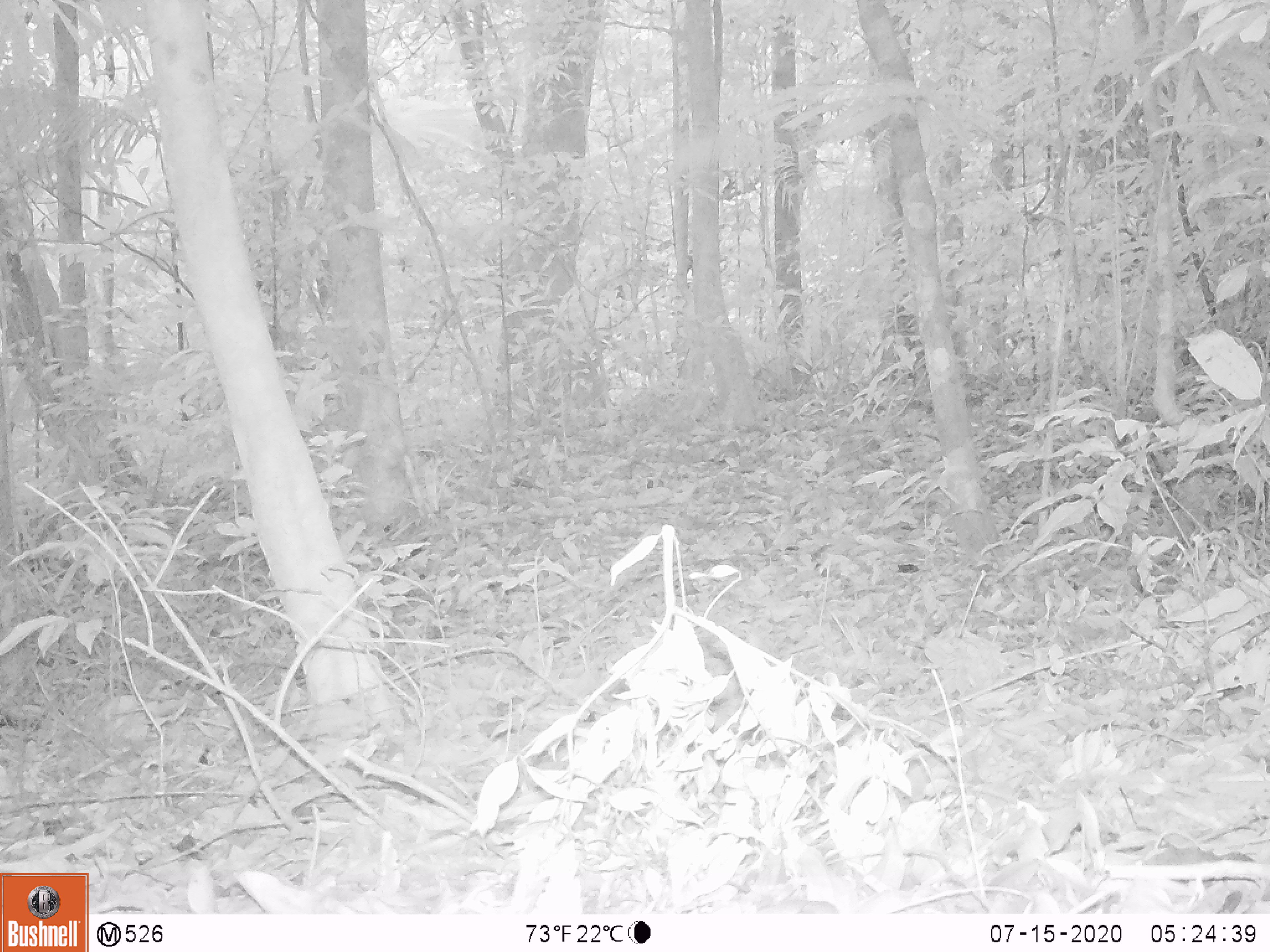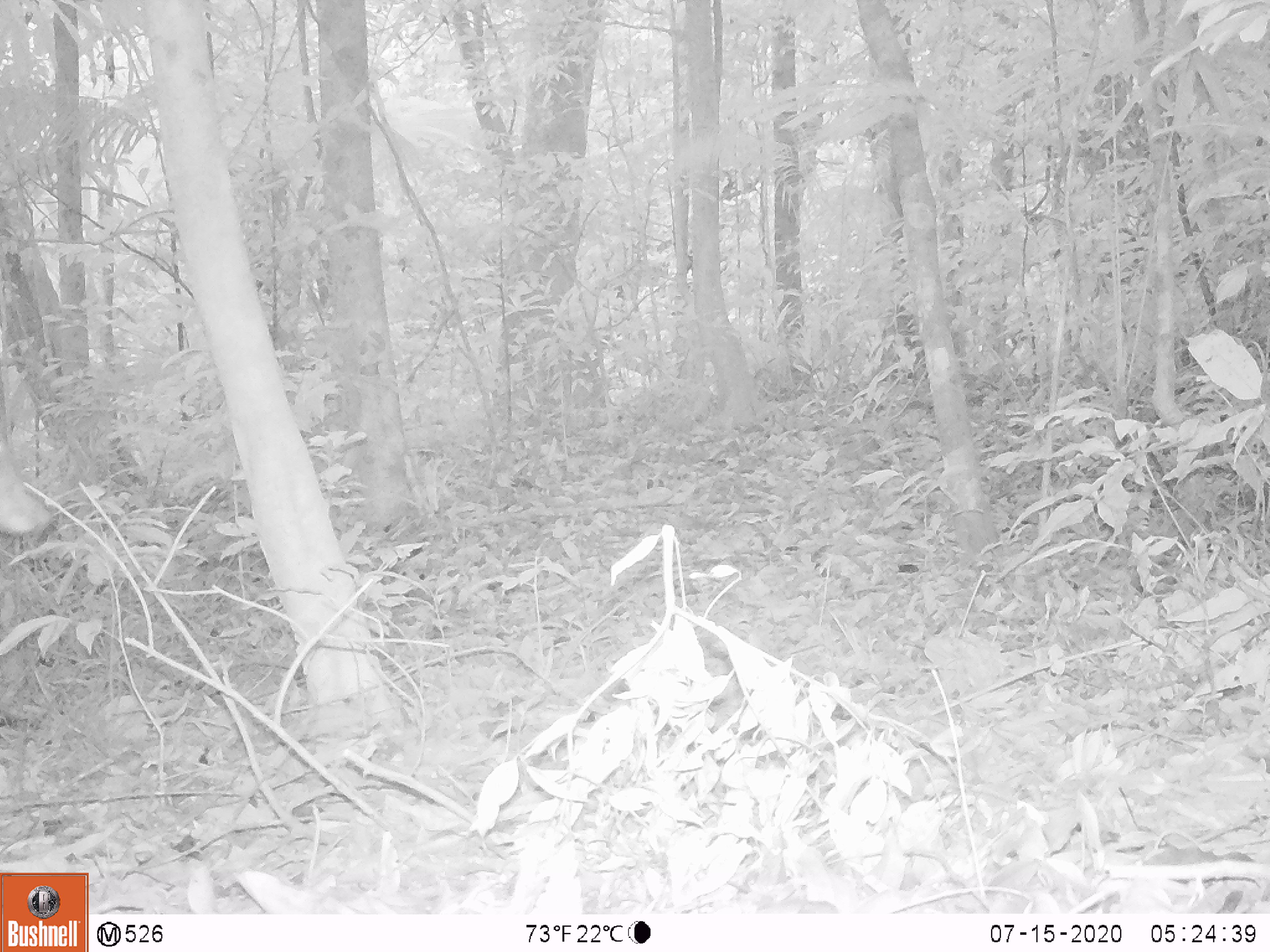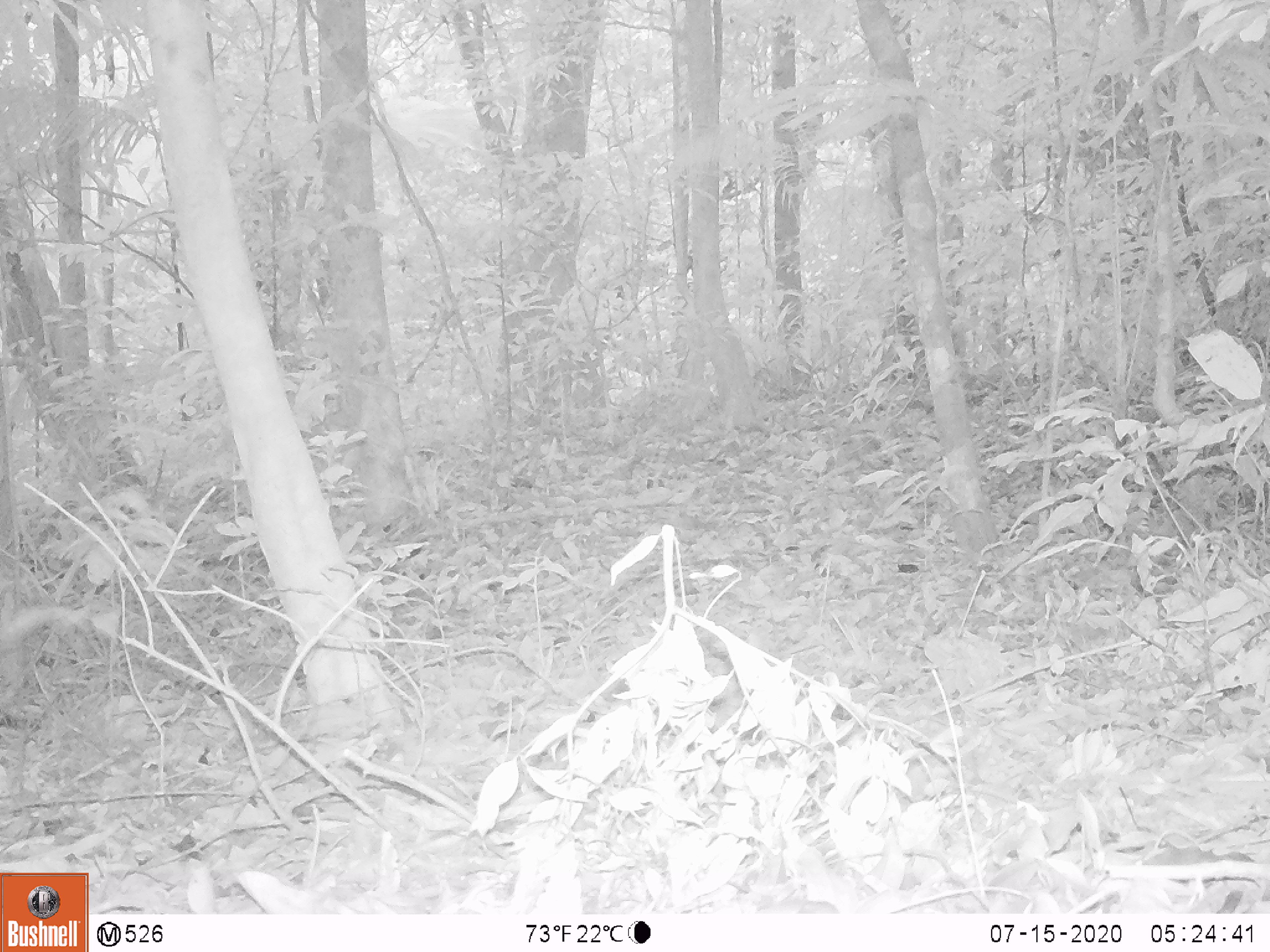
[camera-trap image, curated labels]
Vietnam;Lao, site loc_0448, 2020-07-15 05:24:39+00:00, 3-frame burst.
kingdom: Animalia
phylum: Chordata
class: Mammalia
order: Artiodactyla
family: Cervidae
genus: Muntiacus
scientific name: Muntiacus vuquangensis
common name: large-antlered muntjac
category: large antlered muntjac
Large antlered muntjac (large-antlered muntjac) (Muntiacus vuquangensis). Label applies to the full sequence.